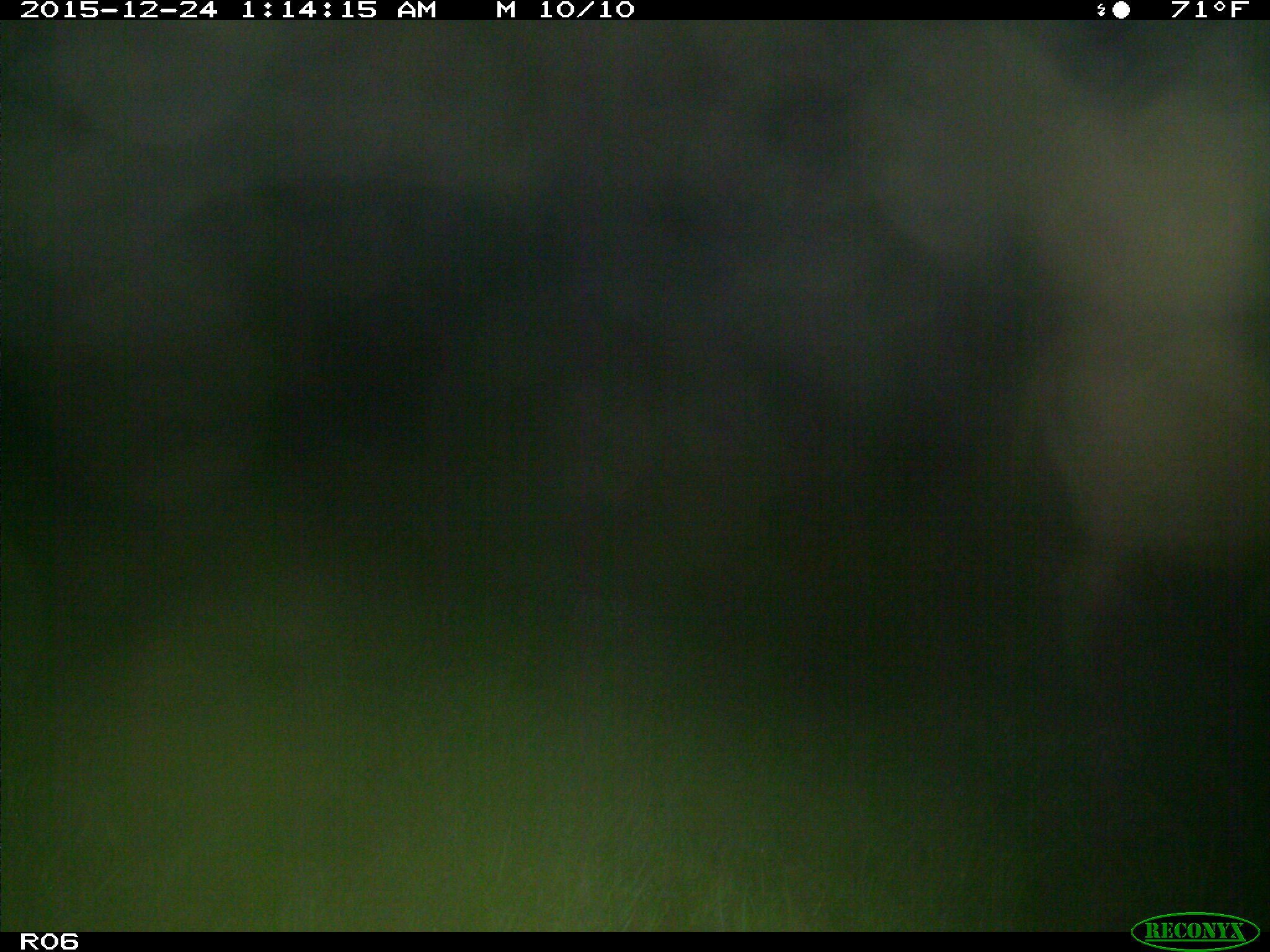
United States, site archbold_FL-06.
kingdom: Animalia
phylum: Chordata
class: Mammalia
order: Artiodactyla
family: Bovidae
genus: Bos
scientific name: Bos taurus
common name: domestic cow